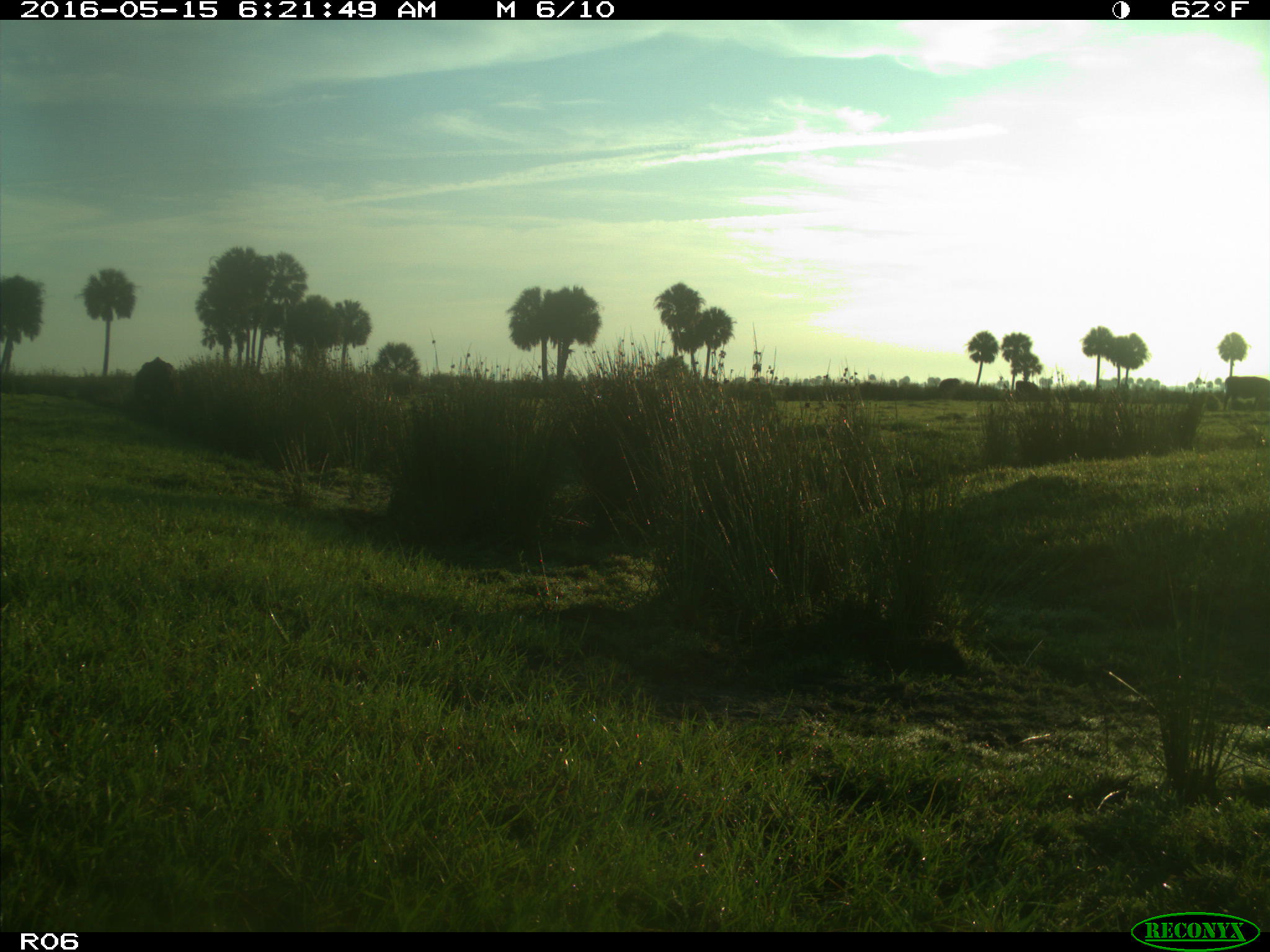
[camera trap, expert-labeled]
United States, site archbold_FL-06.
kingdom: Animalia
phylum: Chordata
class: Mammalia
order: Artiodactyla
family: Bovidae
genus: Bos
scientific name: Bos taurus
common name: domestic cow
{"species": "Bos taurus (domestic cow)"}